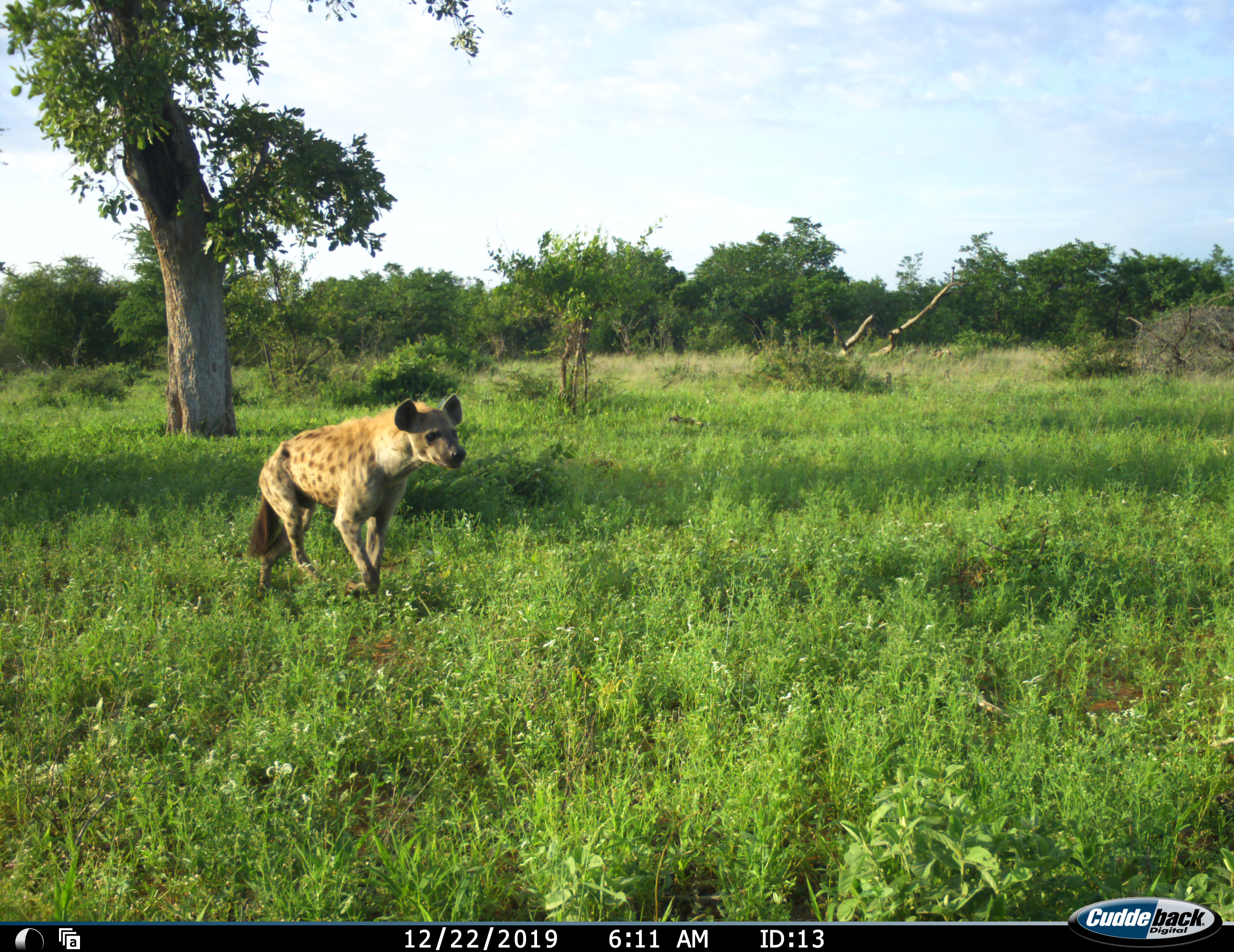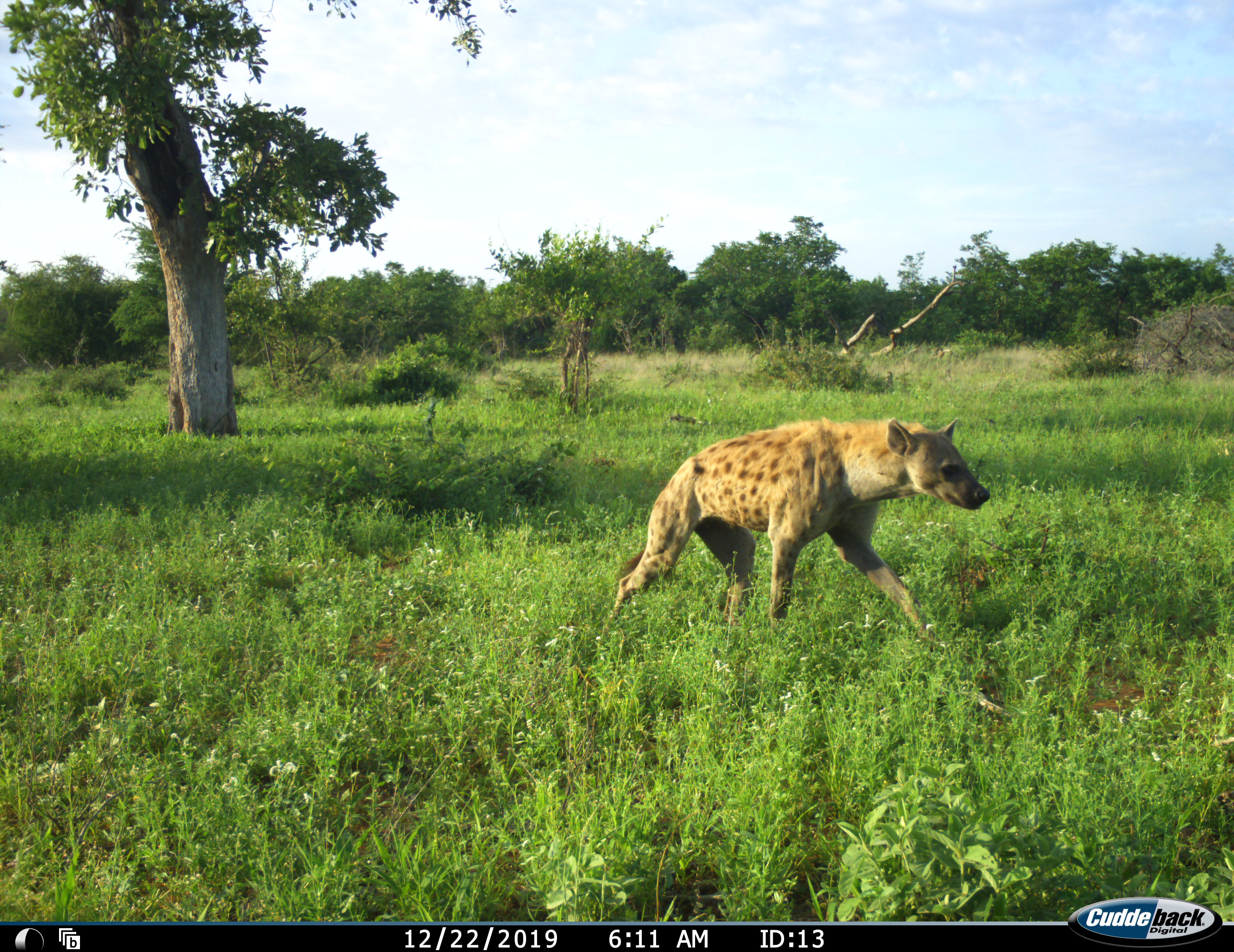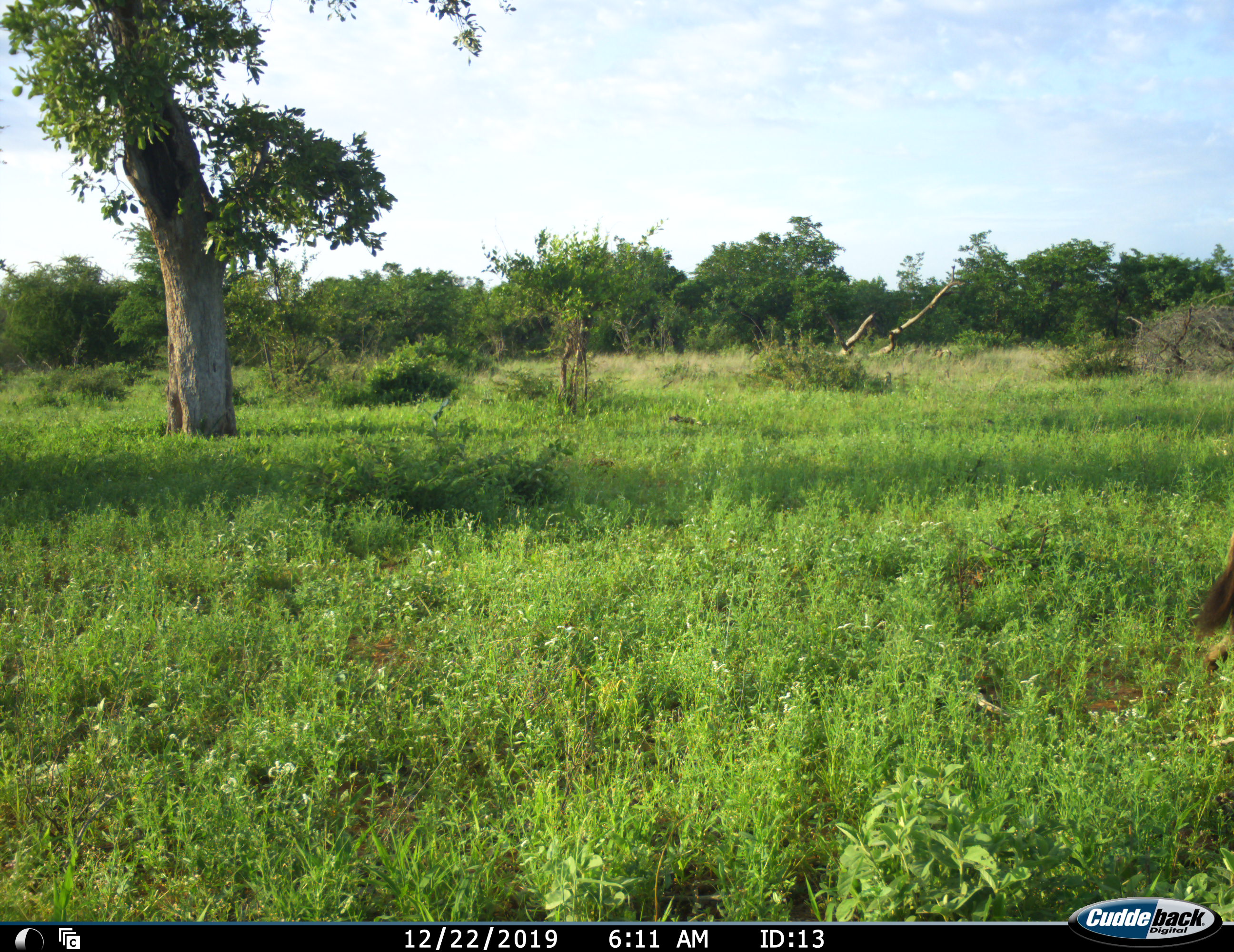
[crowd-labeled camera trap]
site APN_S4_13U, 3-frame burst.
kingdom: Animalia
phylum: Chordata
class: Mammalia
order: Carnivora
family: Hyaenidae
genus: Crocuta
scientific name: Crocuta crocuta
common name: spotted hyena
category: hyenaspotted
Hyenaspotted (spotted hyena) (Crocuta crocuta), count 1. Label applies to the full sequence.